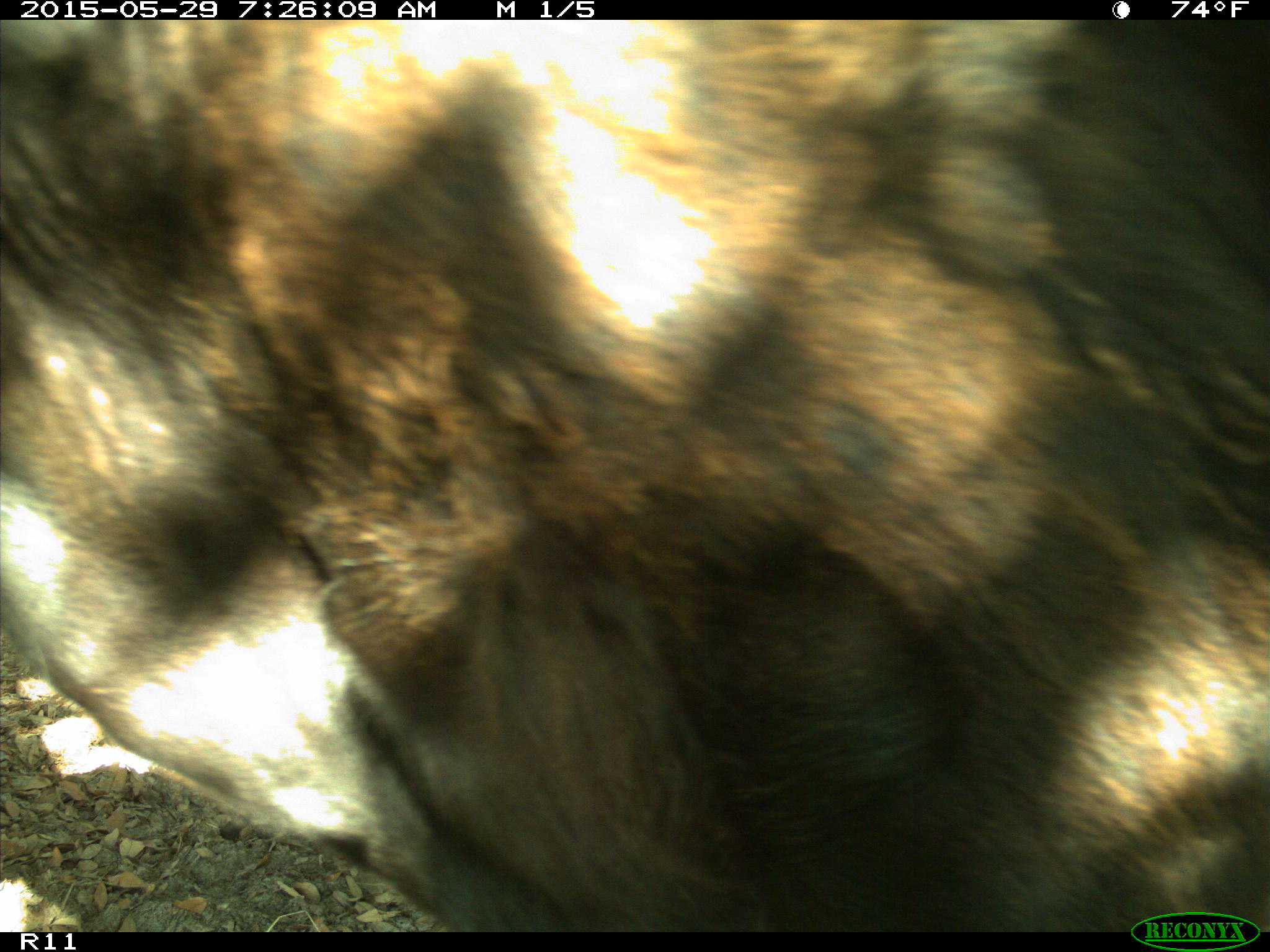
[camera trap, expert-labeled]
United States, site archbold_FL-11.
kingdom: Animalia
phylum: Chordata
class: Mammalia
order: Artiodactyla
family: Bovidae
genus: Bos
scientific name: Bos taurus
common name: domestic cow